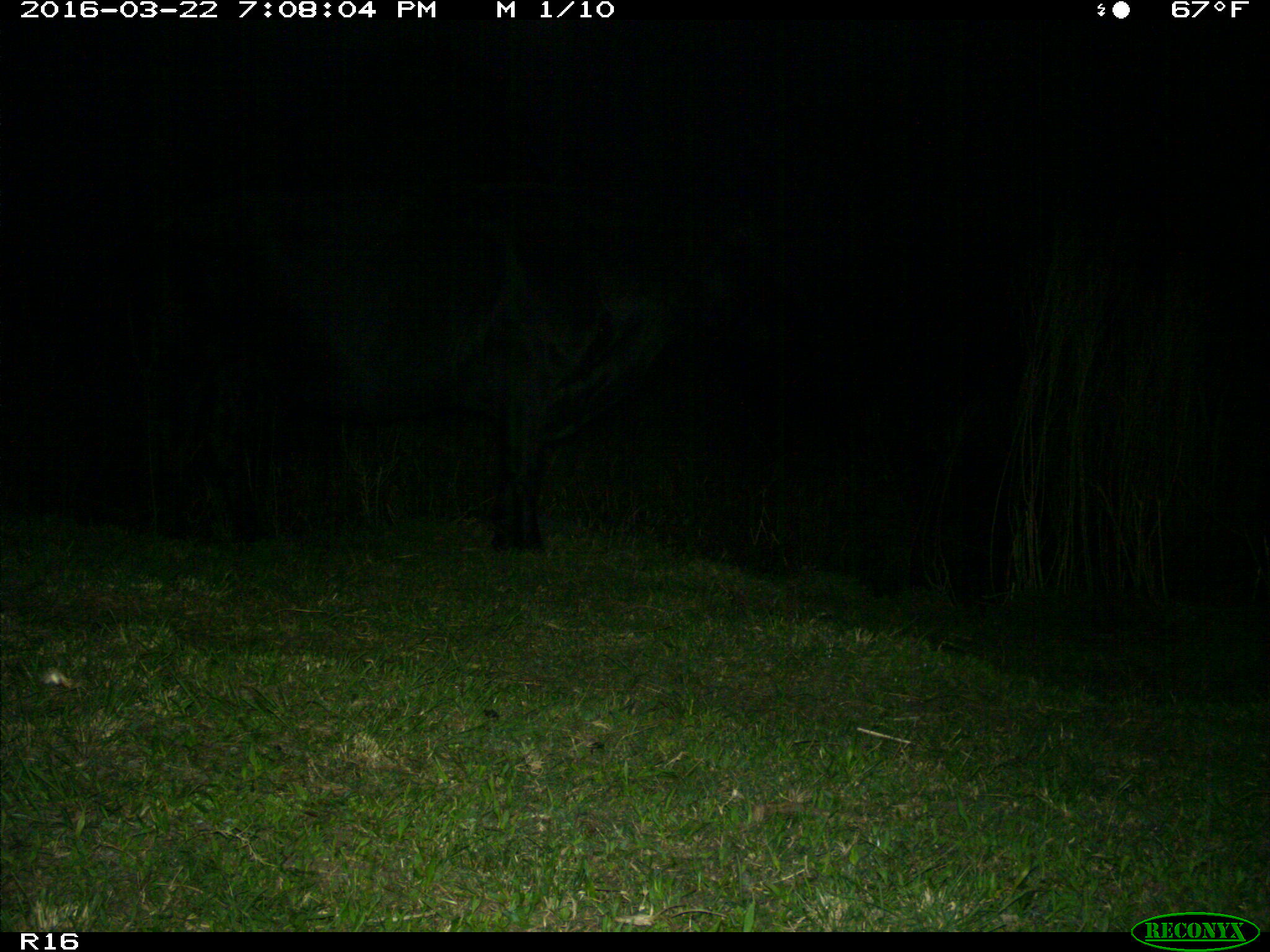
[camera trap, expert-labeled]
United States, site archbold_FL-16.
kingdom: Animalia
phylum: Chordata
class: Mammalia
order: Artiodactyla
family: Bovidae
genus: Bos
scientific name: Bos taurus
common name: domestic cow